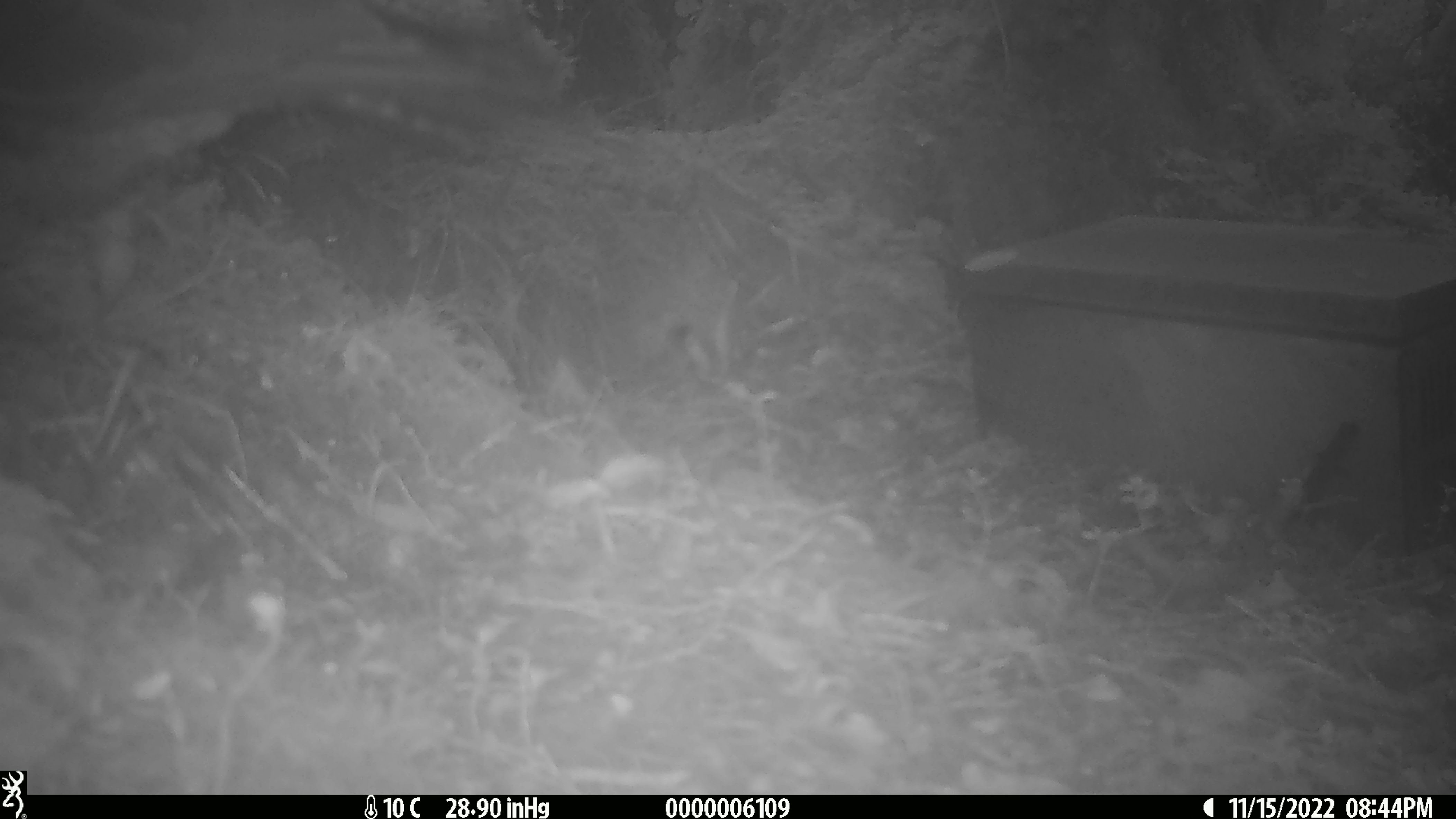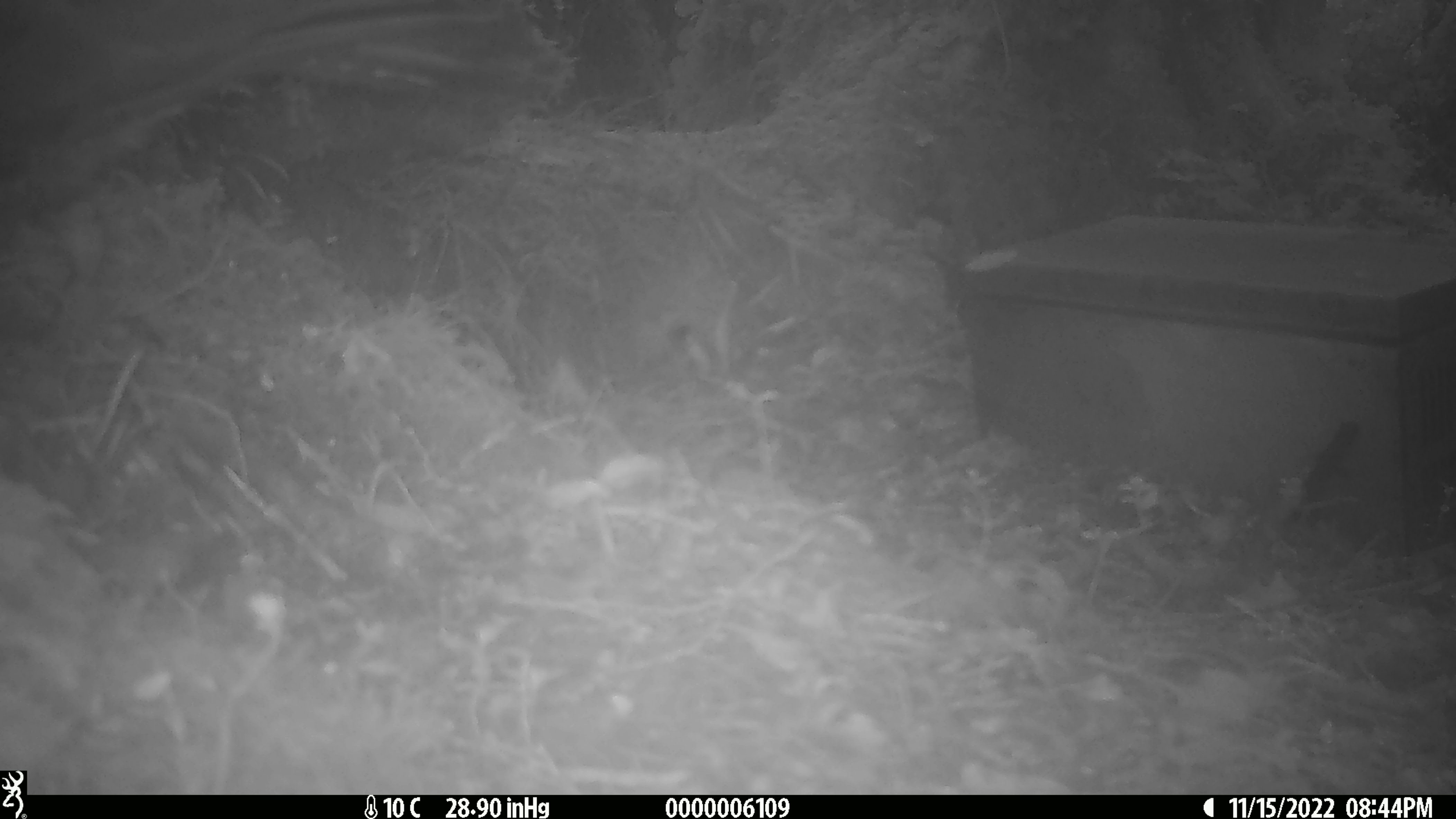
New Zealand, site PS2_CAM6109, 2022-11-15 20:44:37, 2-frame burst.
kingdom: Animalia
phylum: Chordata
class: Aves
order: Psittaciformes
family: Strigopidae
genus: Nestor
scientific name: Nestor notabilis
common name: kea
Kea (Nestor notabilis).